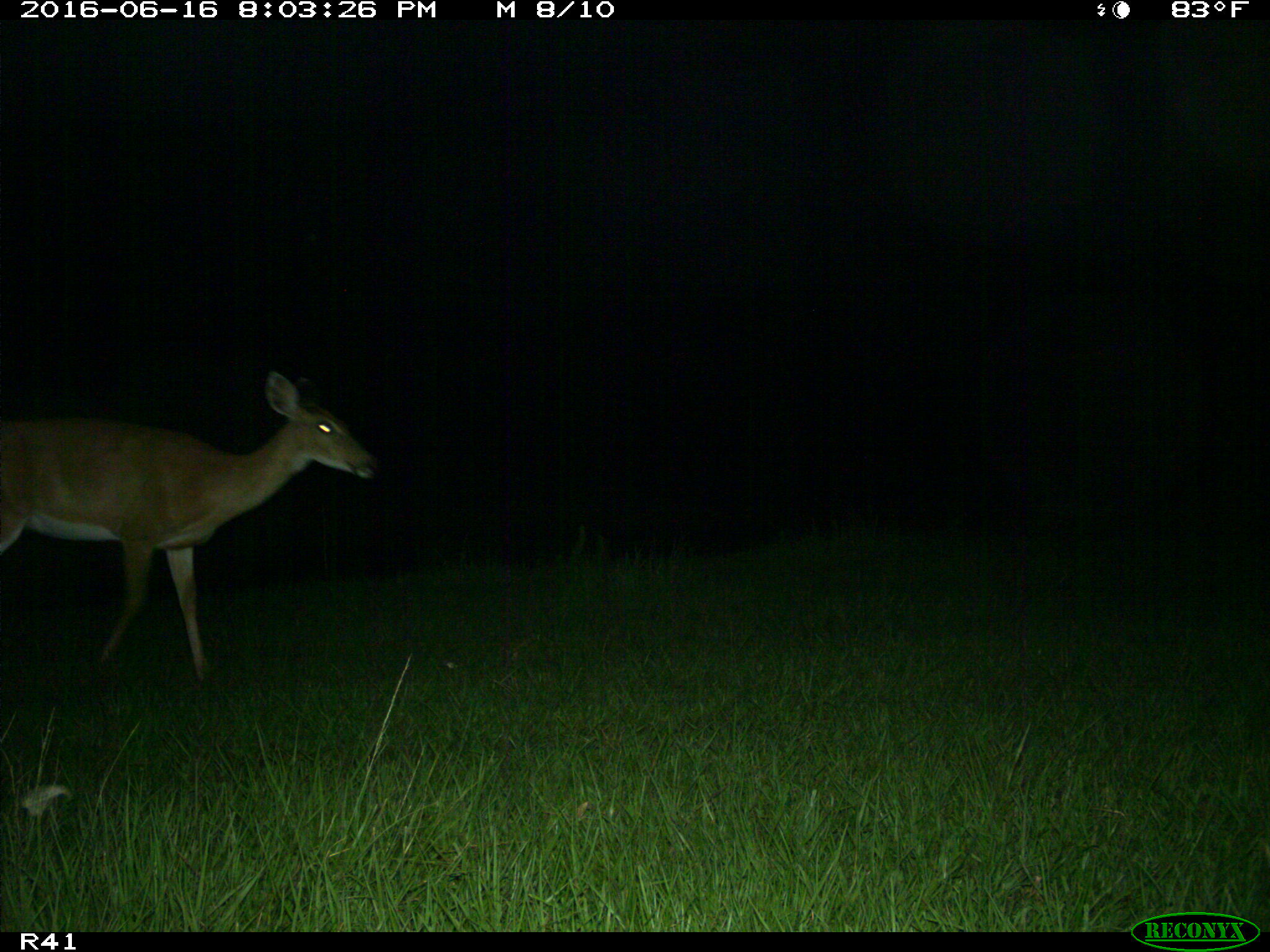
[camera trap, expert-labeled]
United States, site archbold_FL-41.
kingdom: Animalia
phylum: Chordata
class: Mammalia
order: Artiodactyla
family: Cervidae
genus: Odocoileus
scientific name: Odocoileus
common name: deer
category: unidentified deer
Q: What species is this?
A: Unidentified deer (deer) (Odocoileus).